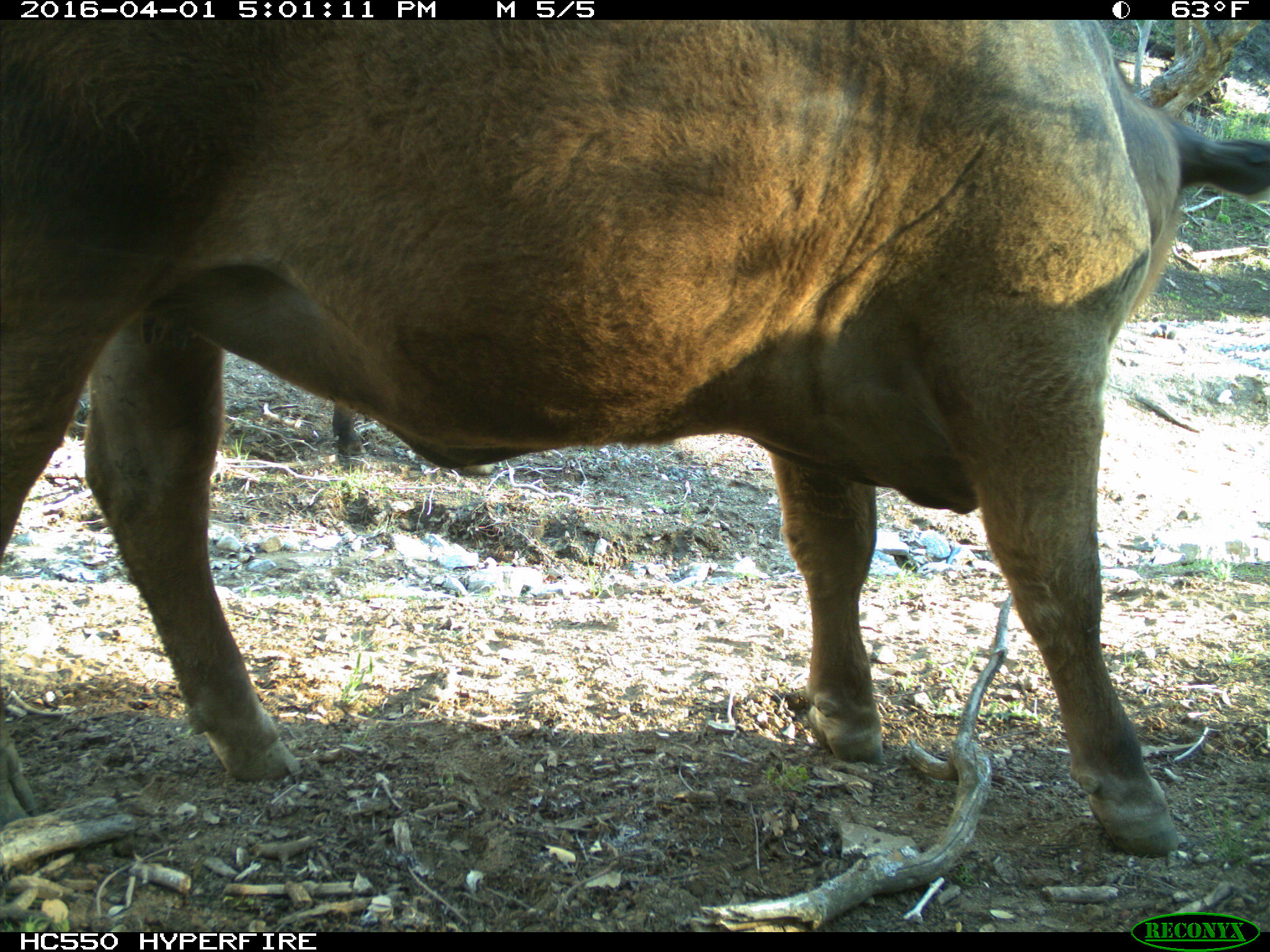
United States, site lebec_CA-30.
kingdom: Animalia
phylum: Chordata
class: Mammalia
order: Artiodactyla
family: Bovidae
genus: Bos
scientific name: Bos taurus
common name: domestic cow